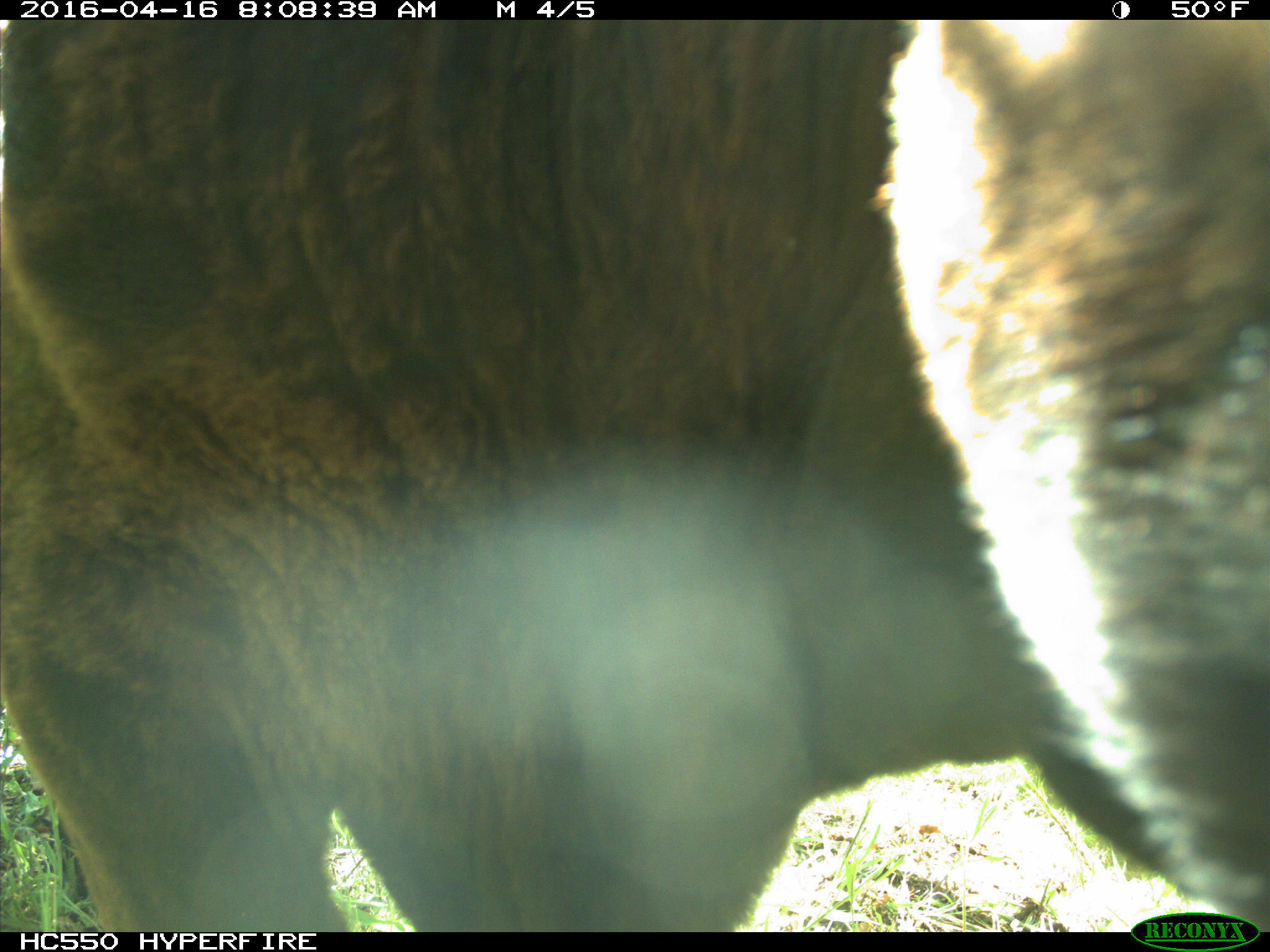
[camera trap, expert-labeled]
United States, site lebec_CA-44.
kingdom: Animalia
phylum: Chordata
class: Mammalia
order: Artiodactyla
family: Bovidae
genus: Bos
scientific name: Bos taurus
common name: domestic cow